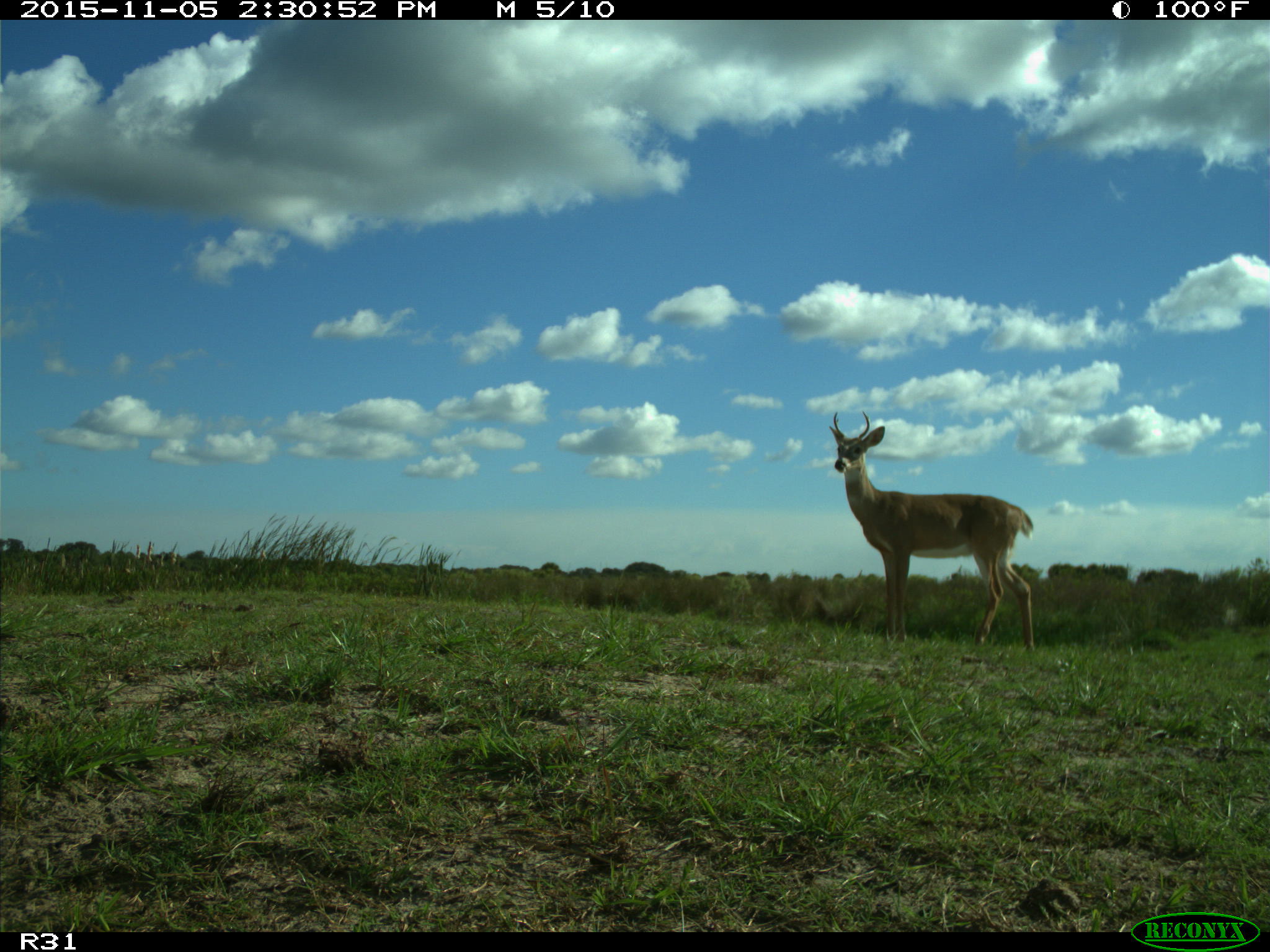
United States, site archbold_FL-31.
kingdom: Animalia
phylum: Chordata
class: Mammalia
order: Artiodactyla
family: Cervidae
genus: Odocoileus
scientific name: Odocoileus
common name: deer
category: unidentified deer